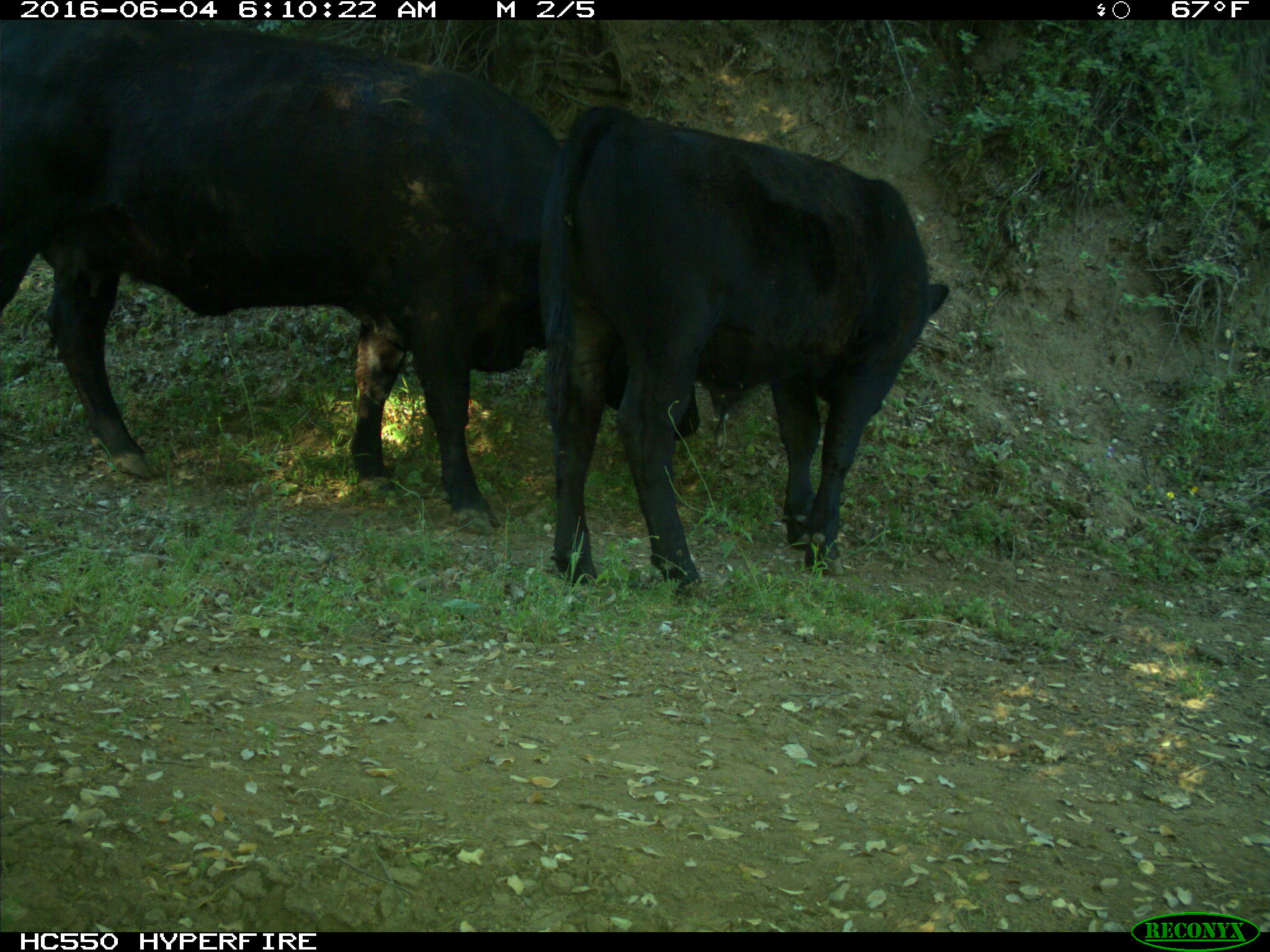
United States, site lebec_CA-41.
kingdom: Animalia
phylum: Chordata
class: Mammalia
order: Artiodactyla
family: Bovidae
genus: Bos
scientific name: Bos taurus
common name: domestic cow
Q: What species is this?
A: Bos taurus (domestic cow).